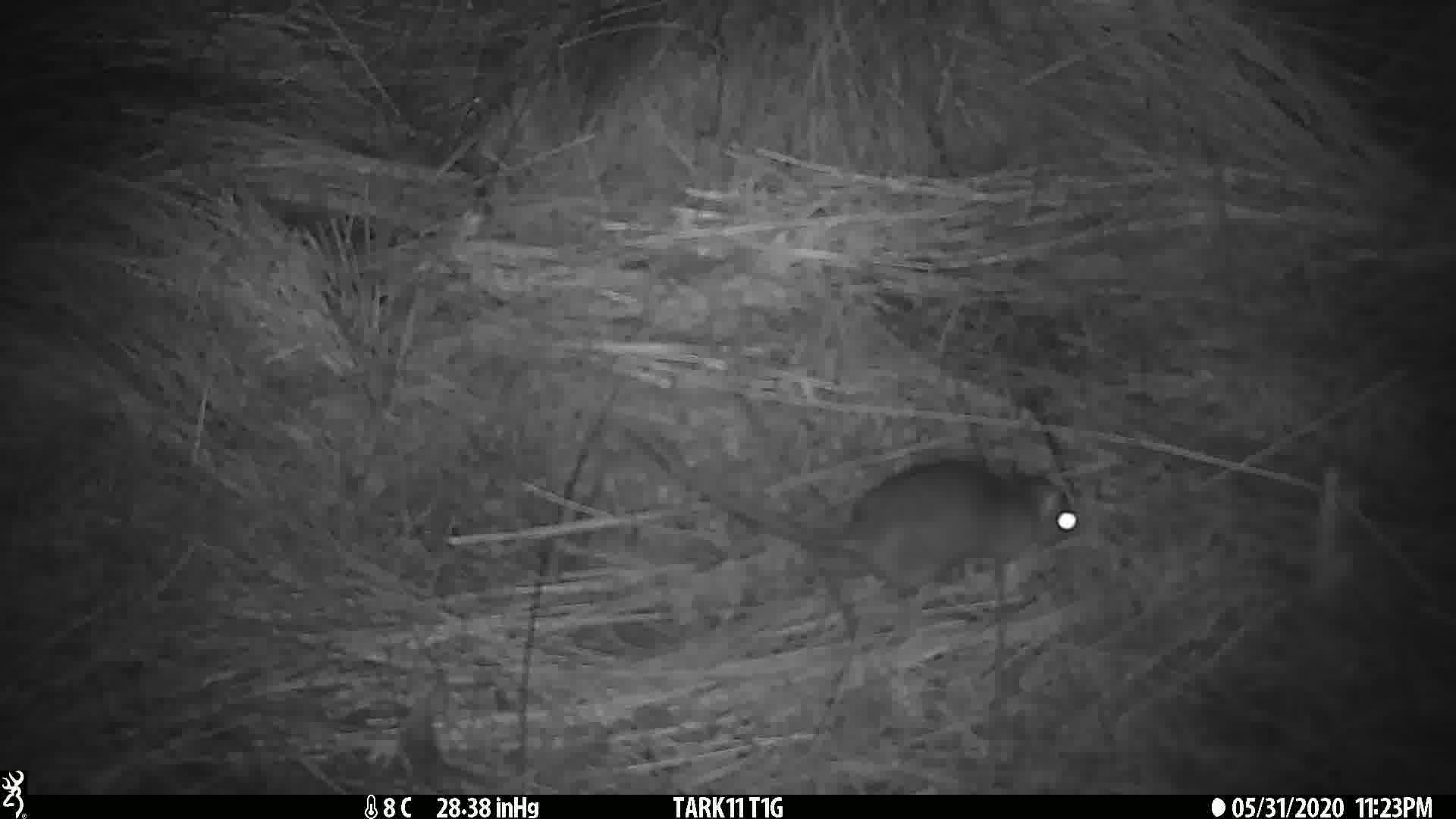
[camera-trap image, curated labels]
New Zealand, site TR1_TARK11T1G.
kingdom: Animalia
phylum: Chordata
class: Mammalia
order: Rodentia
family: Muridae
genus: Rattus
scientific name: Rattus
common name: rat